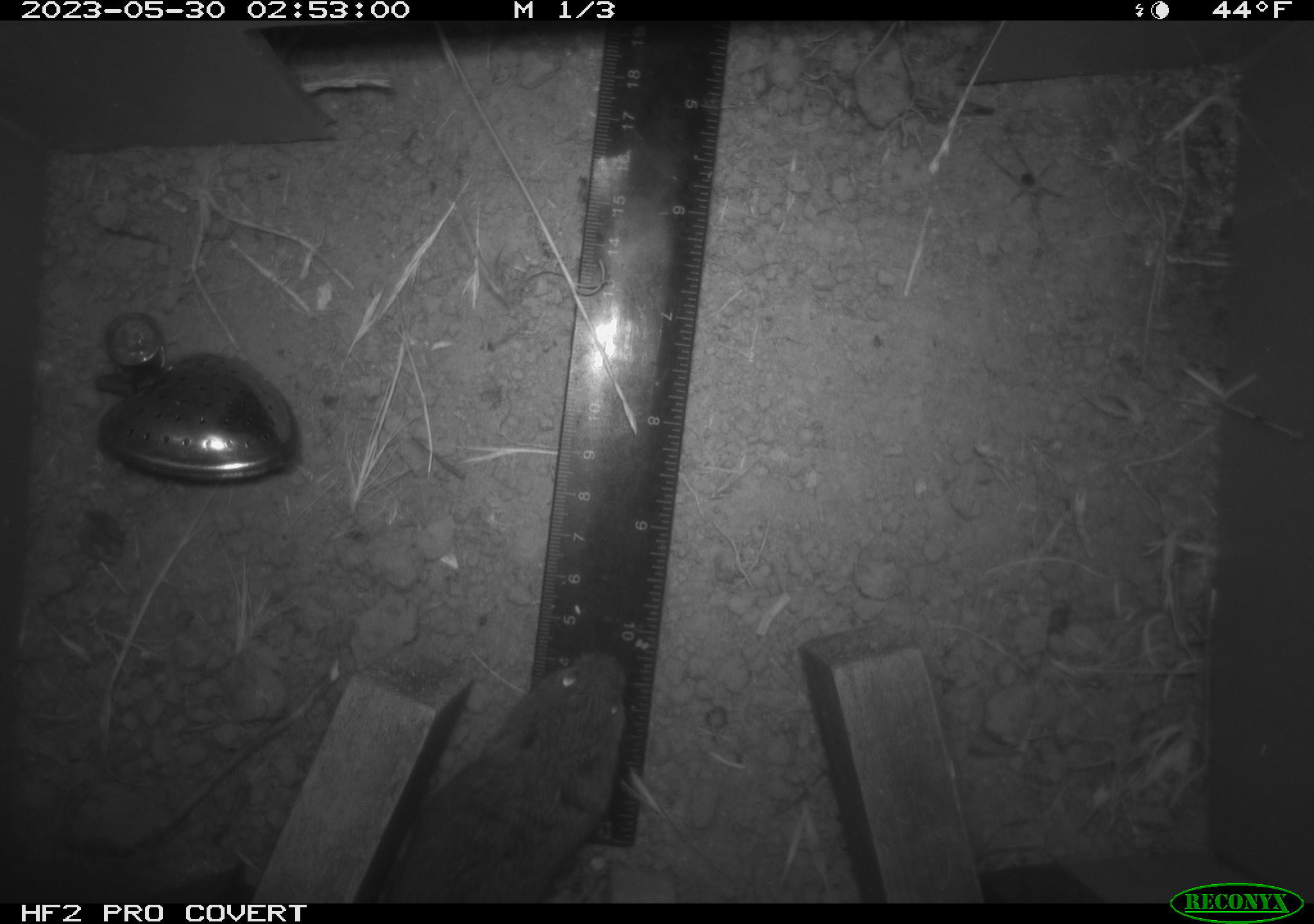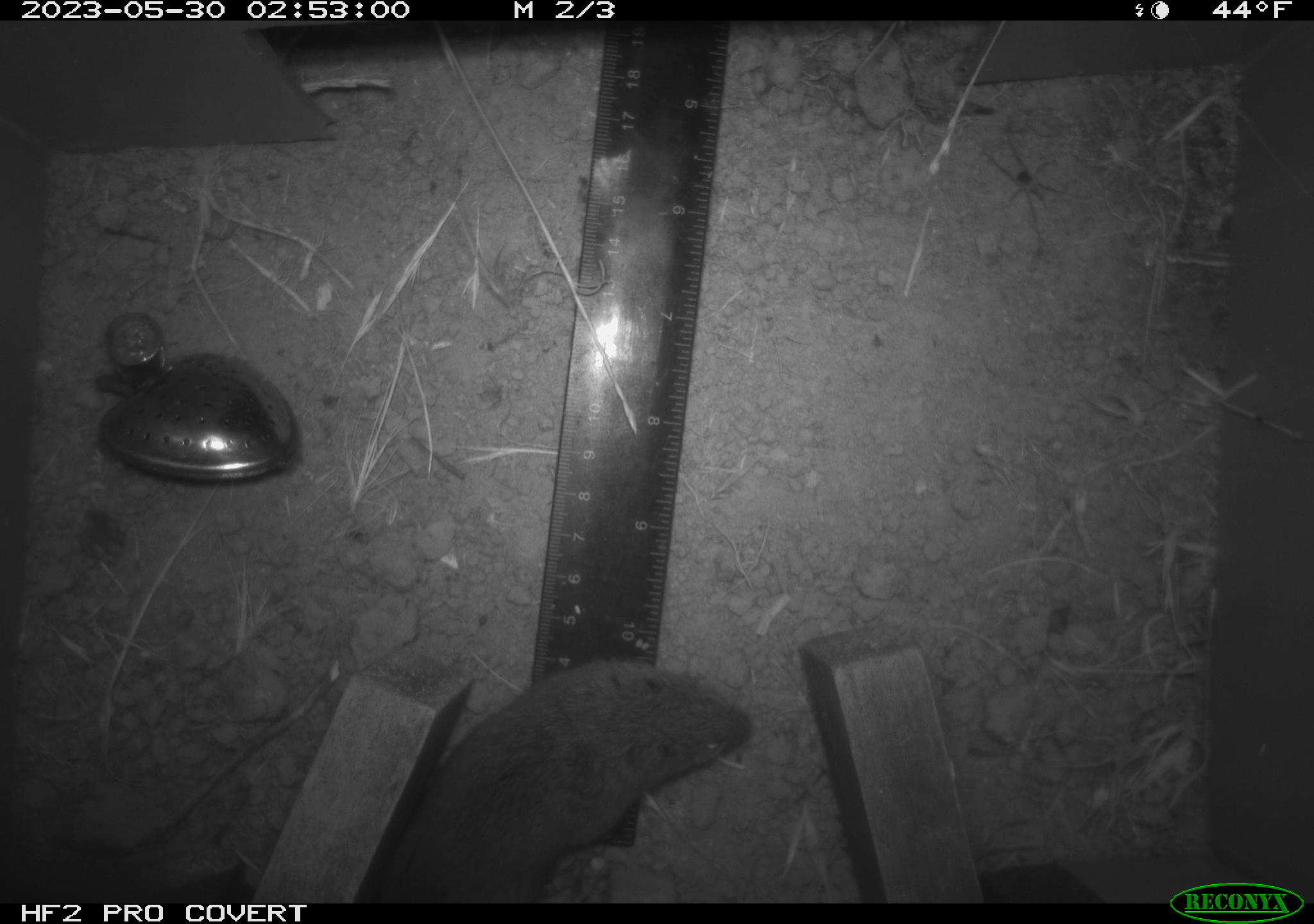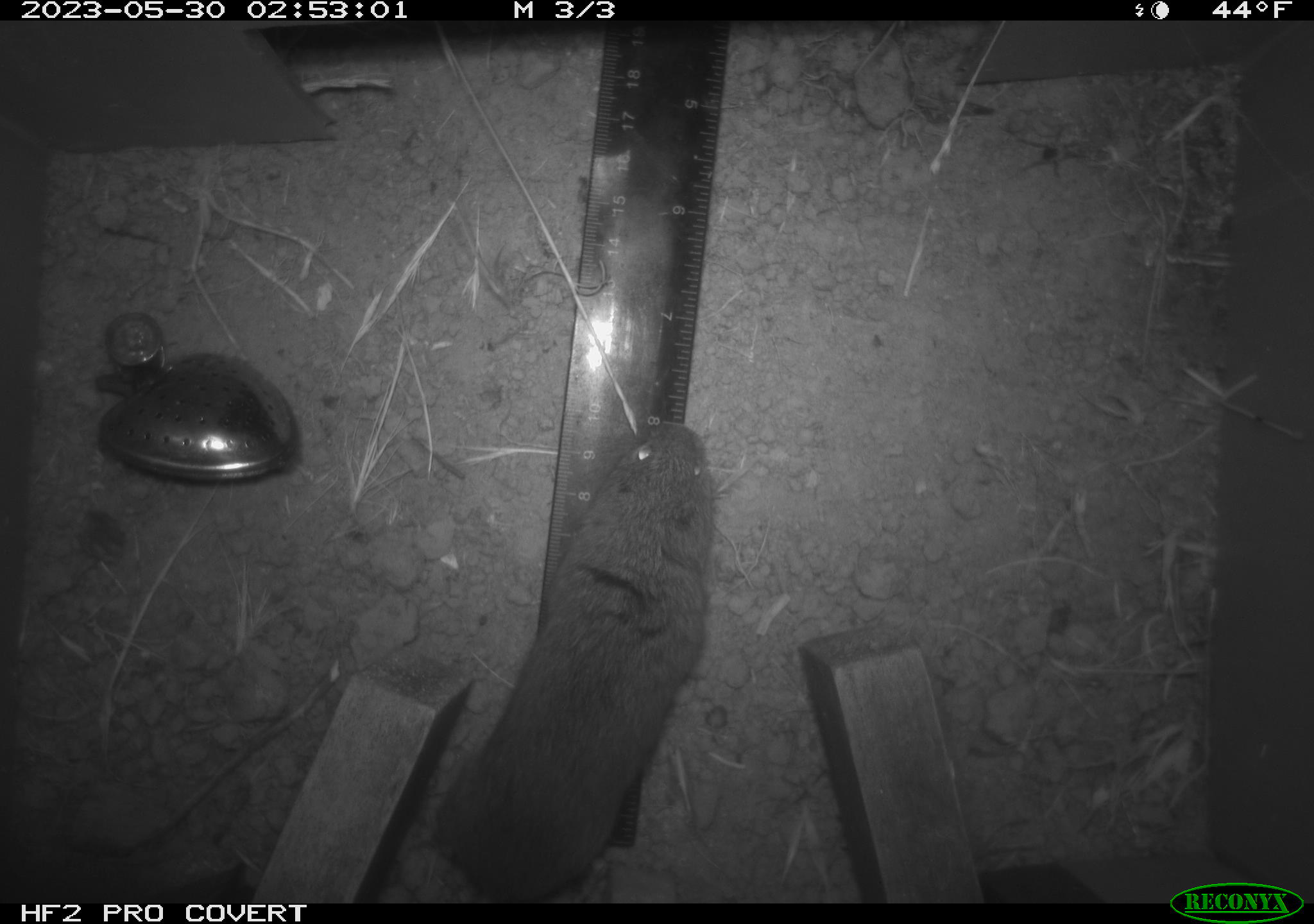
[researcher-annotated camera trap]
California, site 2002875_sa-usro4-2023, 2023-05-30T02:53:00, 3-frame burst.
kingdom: Animalia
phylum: Chordata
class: Mammalia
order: Rodentia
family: Cricetidae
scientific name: Arvicolinae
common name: voles, lemmings, and muskrats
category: arvicolinae subfamily